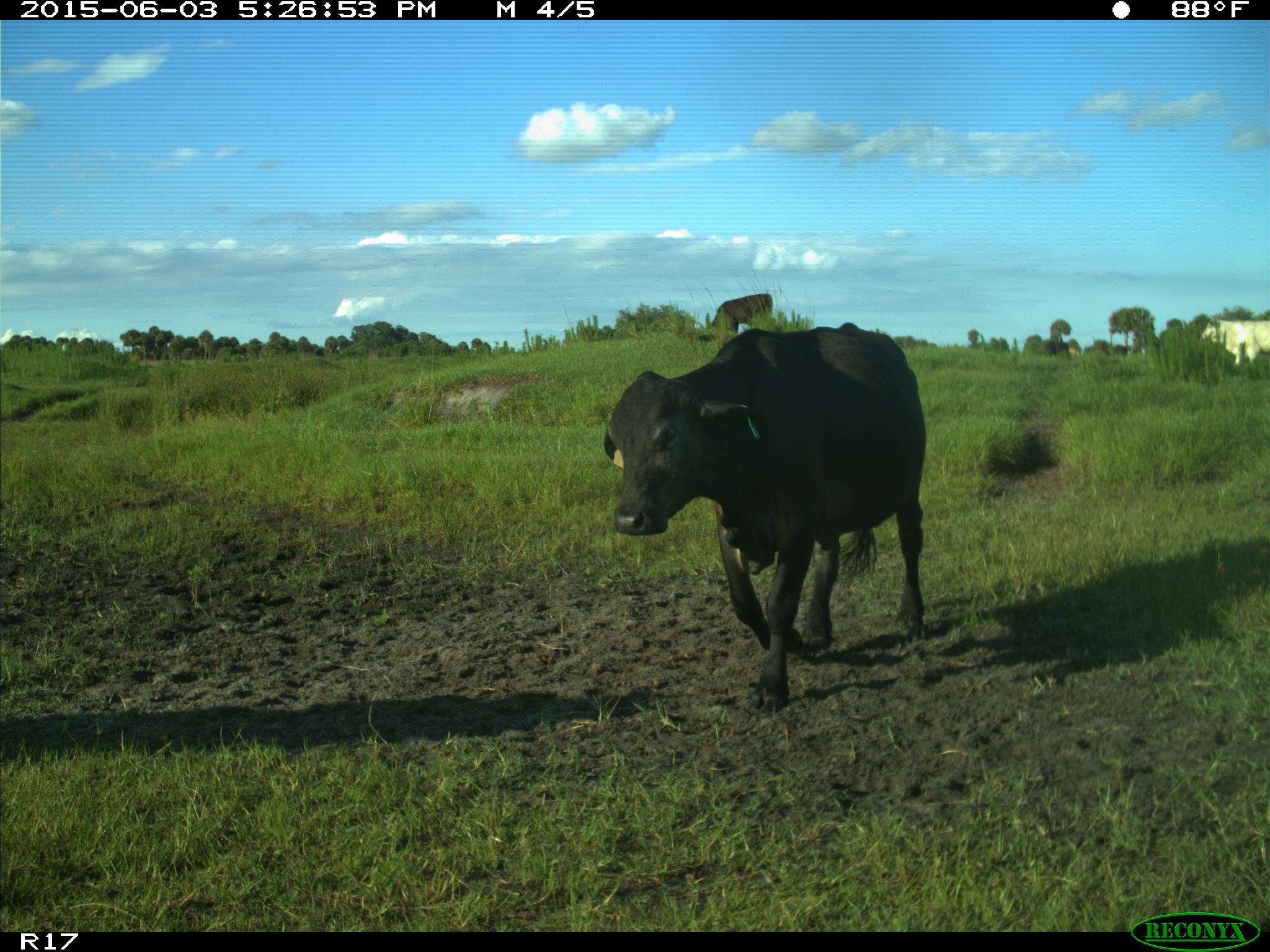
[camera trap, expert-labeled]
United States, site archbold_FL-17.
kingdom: Animalia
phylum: Chordata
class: Mammalia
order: Artiodactyla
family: Bovidae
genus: Bos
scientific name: Bos taurus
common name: domestic cow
Bos taurus (domestic cow).